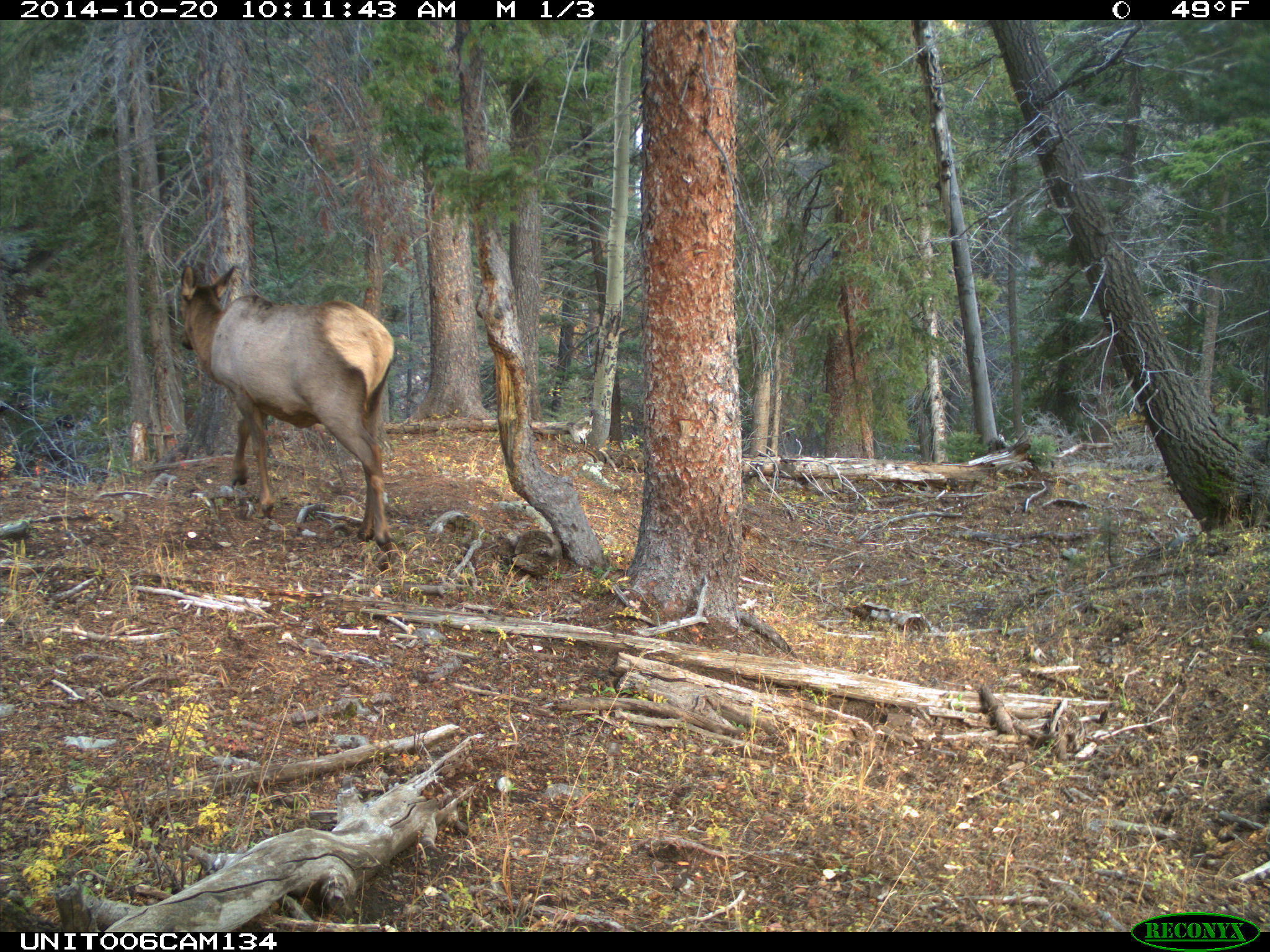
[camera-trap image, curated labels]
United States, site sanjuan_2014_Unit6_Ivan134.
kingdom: Animalia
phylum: Chordata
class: Mammalia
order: Artiodactyla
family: Cervidae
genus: Cervus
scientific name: Cervus elaphus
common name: red deer